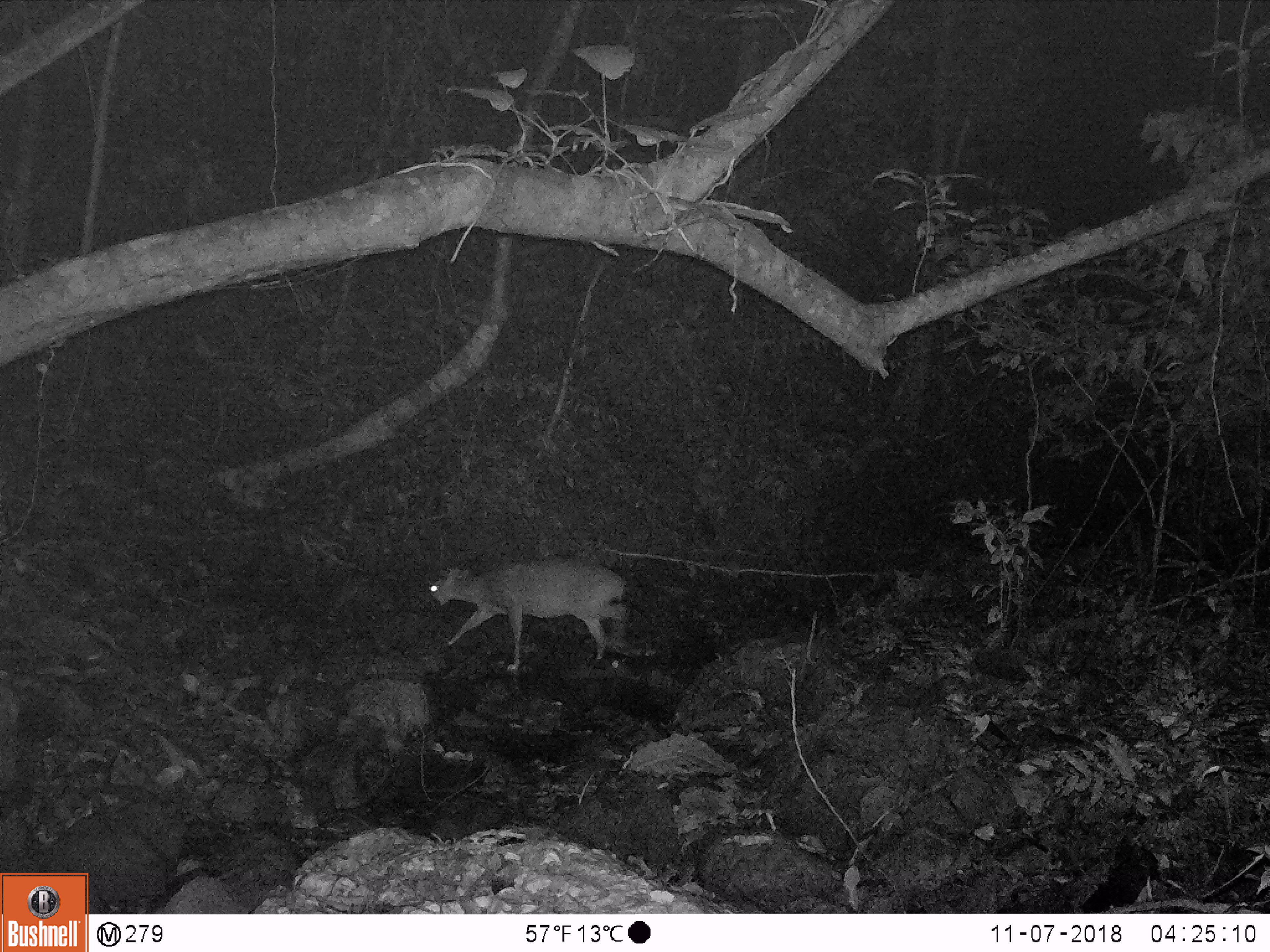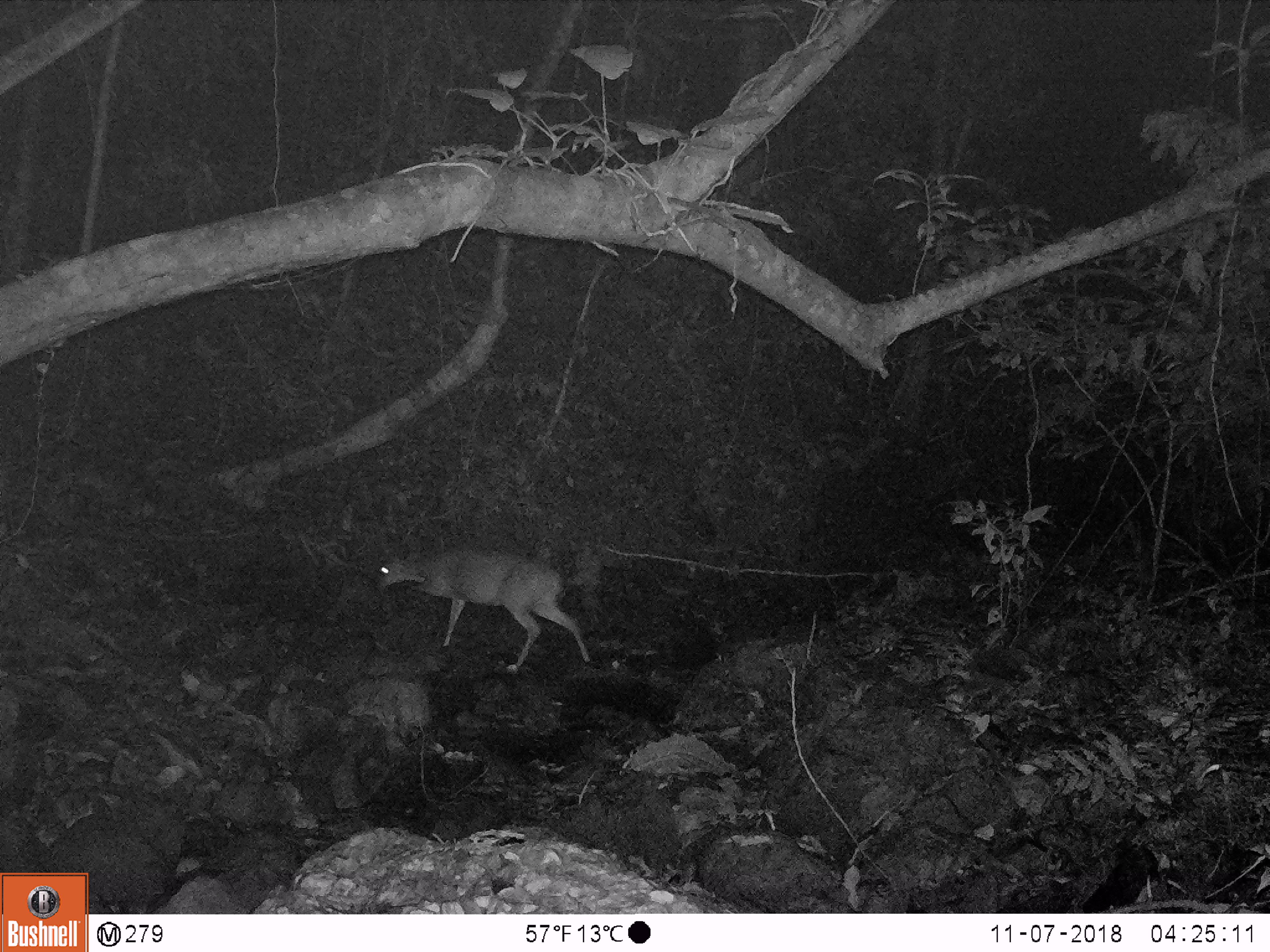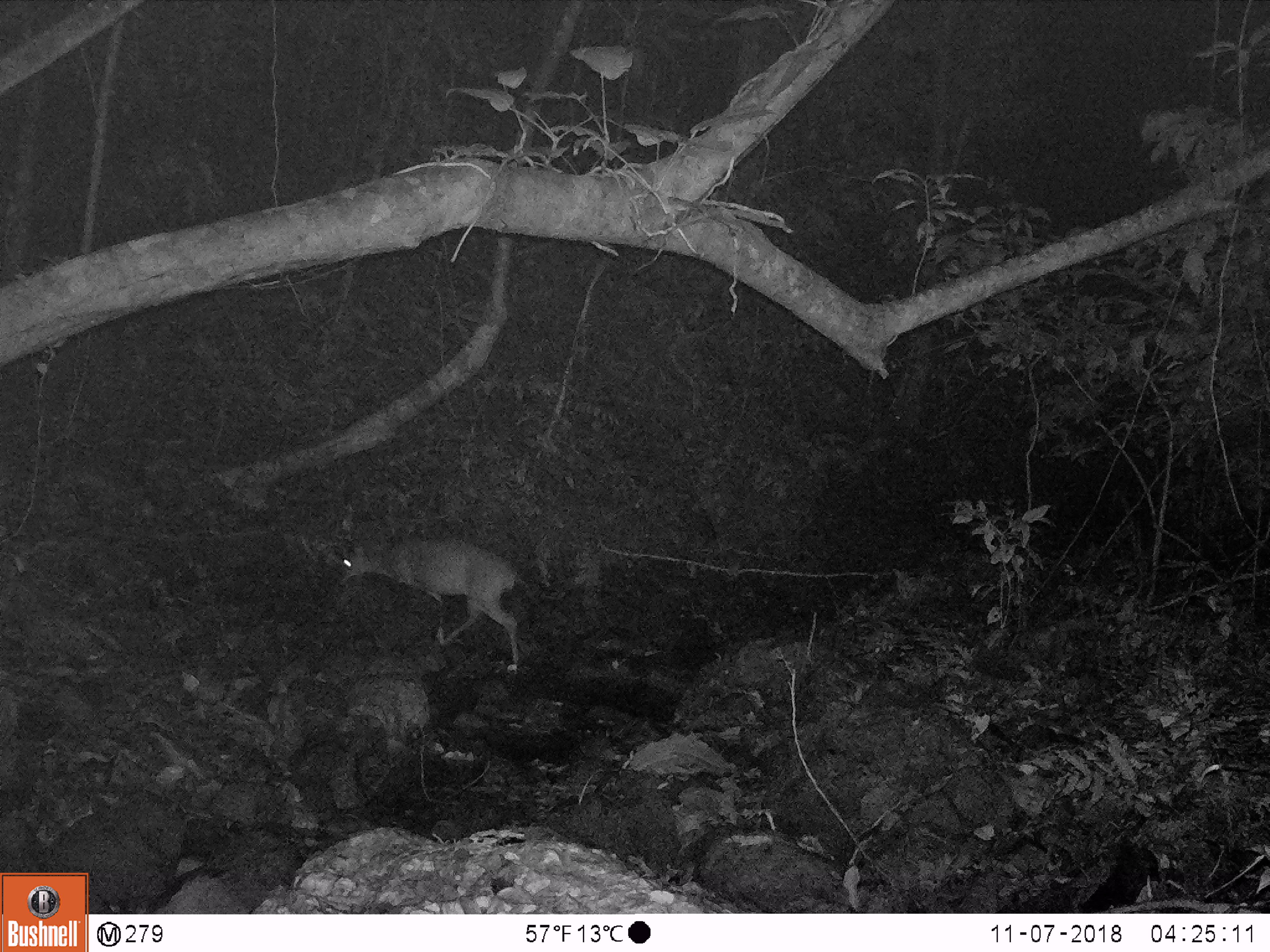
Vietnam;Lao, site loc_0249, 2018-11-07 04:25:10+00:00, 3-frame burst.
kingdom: Animalia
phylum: Chordata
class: Mammalia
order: Artiodactyla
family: Cervidae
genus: Muntiacus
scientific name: Muntiacus vuquangensis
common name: large-antlered muntjac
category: large antlered muntjac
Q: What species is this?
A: Large antlered muntjac (large-antlered muntjac) (Muntiacus vuquangensis).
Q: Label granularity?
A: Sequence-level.